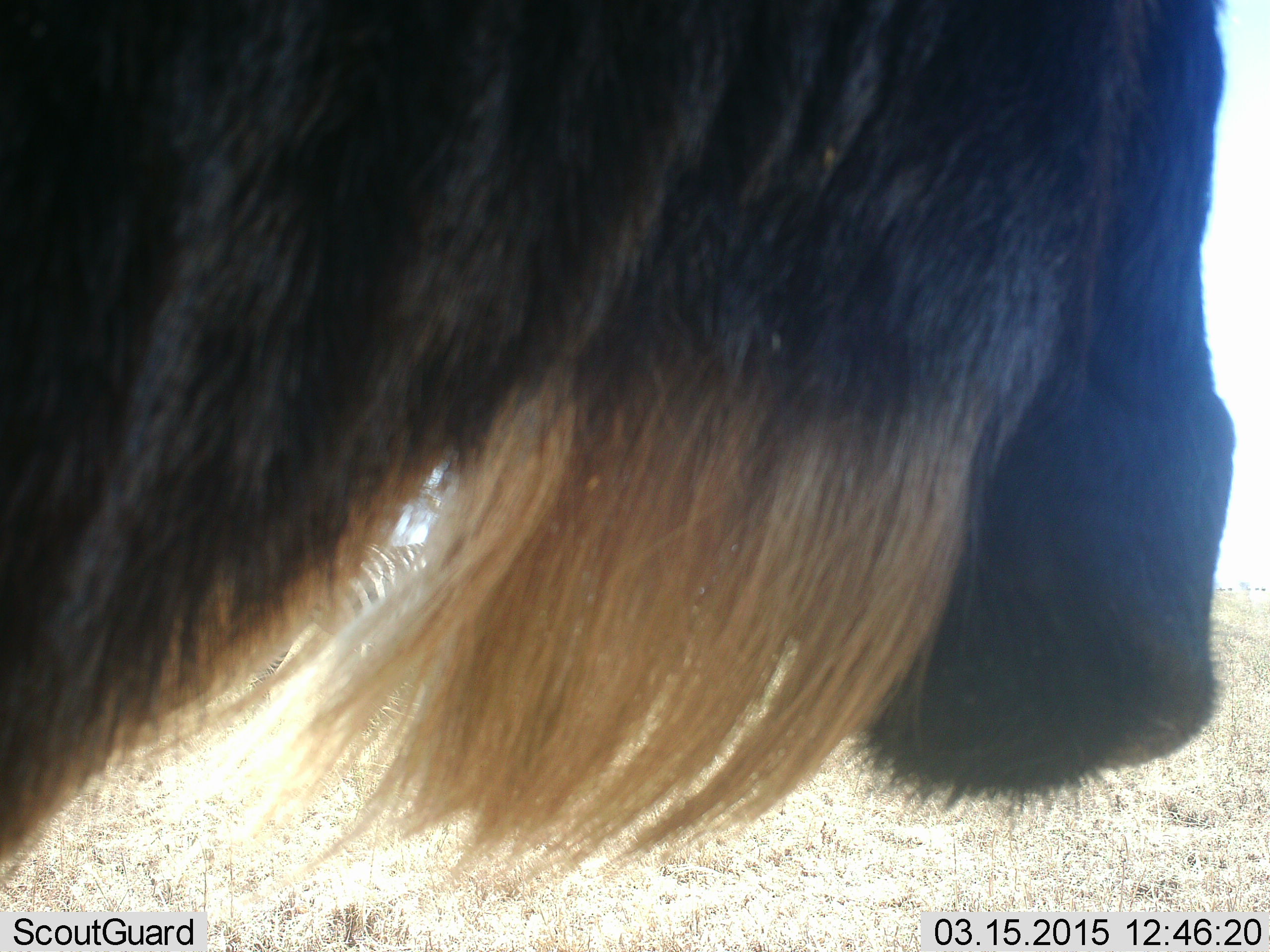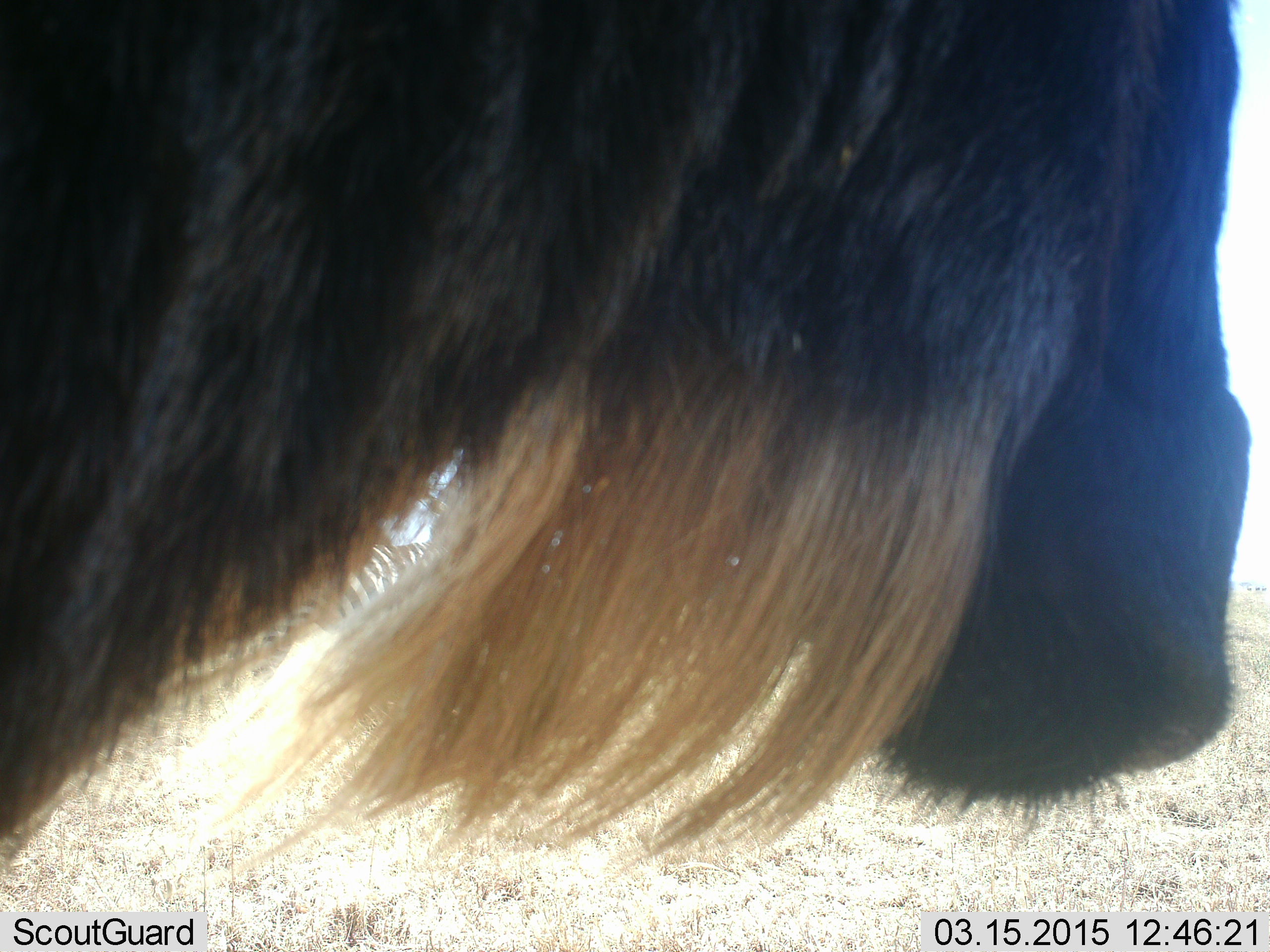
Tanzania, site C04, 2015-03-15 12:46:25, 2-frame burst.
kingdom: Animalia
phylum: Chordata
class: Mammalia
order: Artiodactyla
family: Bovidae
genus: Connochaetes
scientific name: Connochaetes taurinus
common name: blue wildebeest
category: wildebeest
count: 1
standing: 100%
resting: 0%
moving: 7%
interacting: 0%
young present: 0%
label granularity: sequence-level